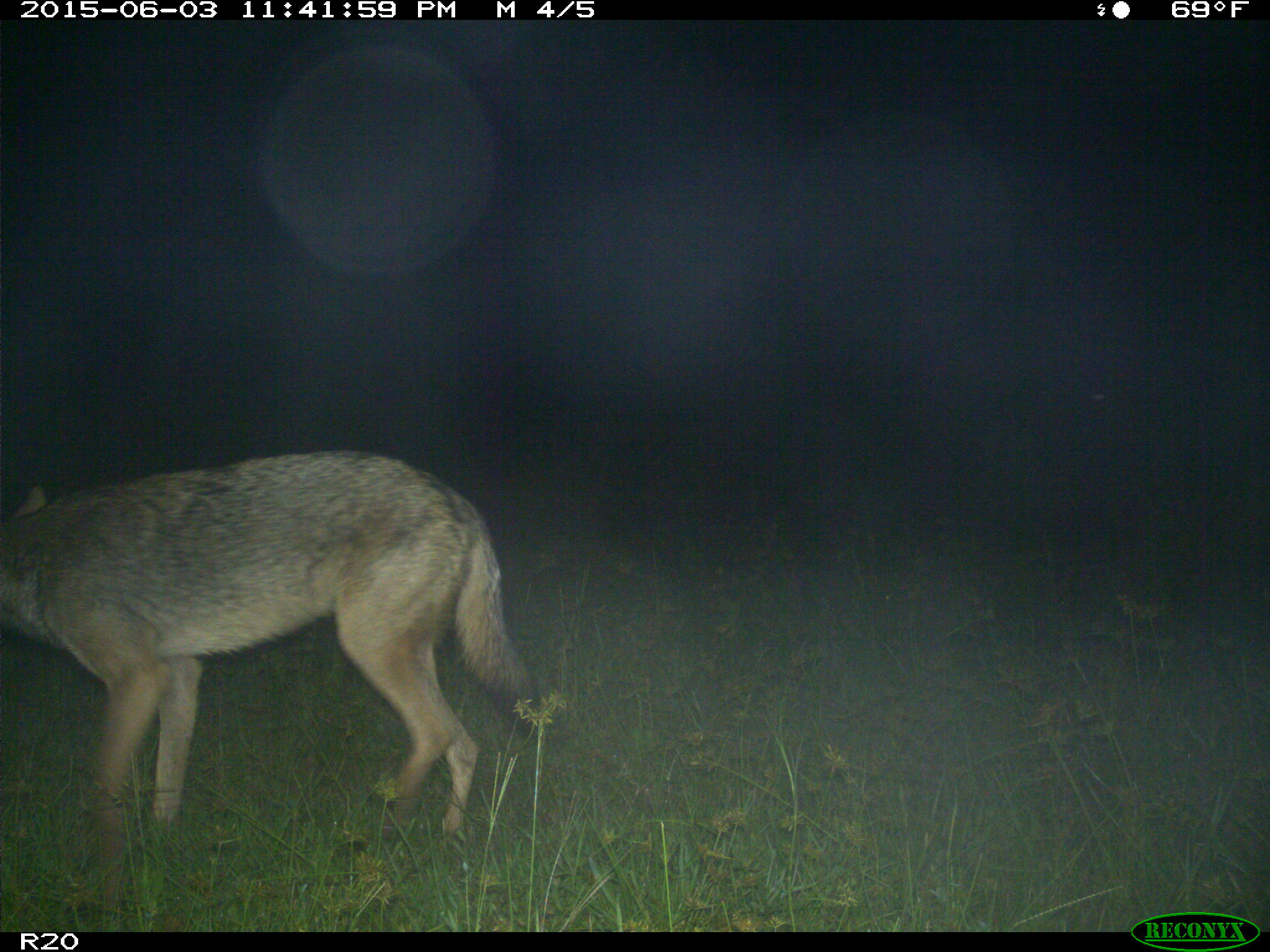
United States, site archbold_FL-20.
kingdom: Animalia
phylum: Chordata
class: Mammalia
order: Carnivora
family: Canidae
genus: Canis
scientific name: Canis latrans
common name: coyote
Canis latrans (coyote).